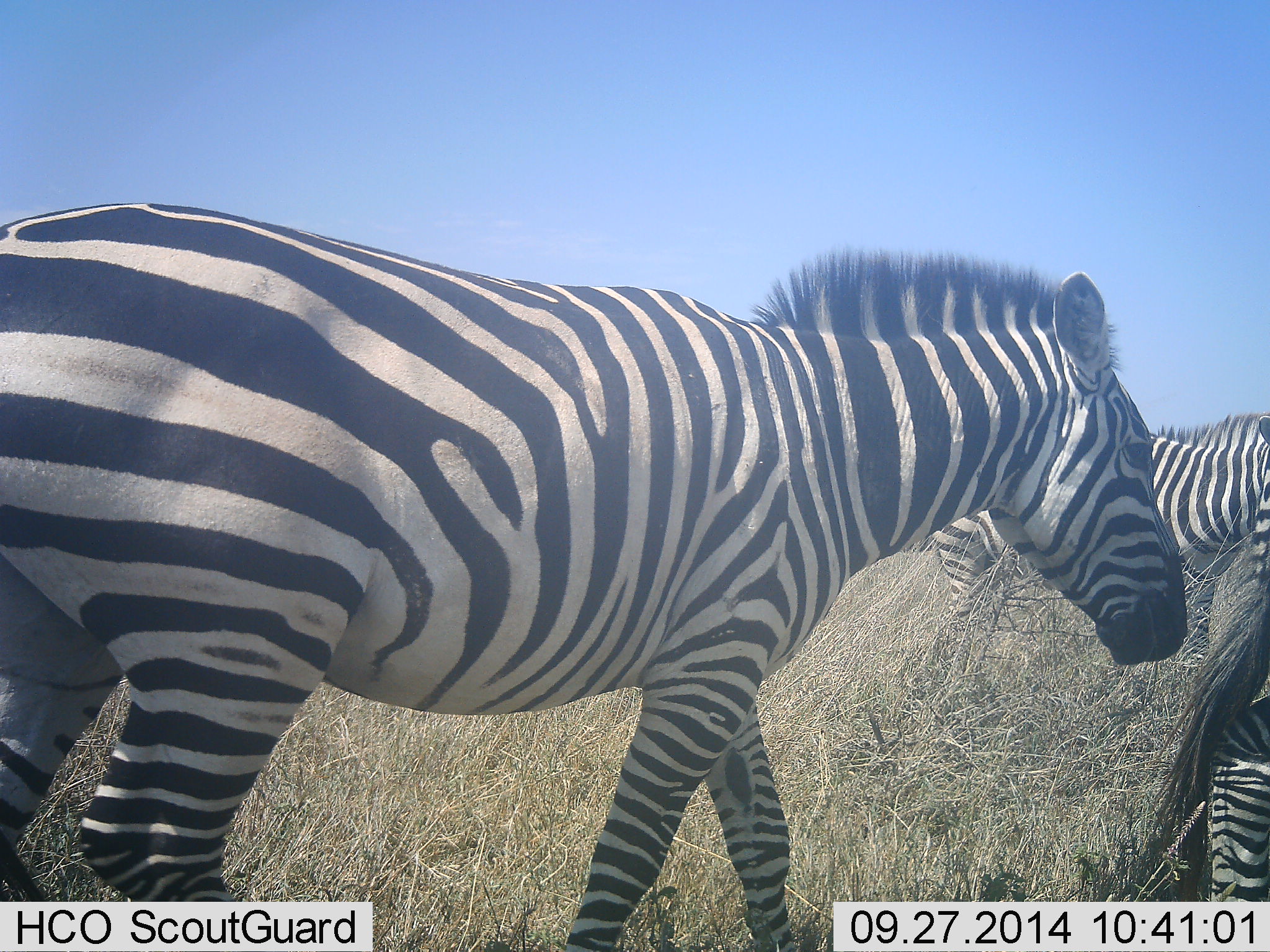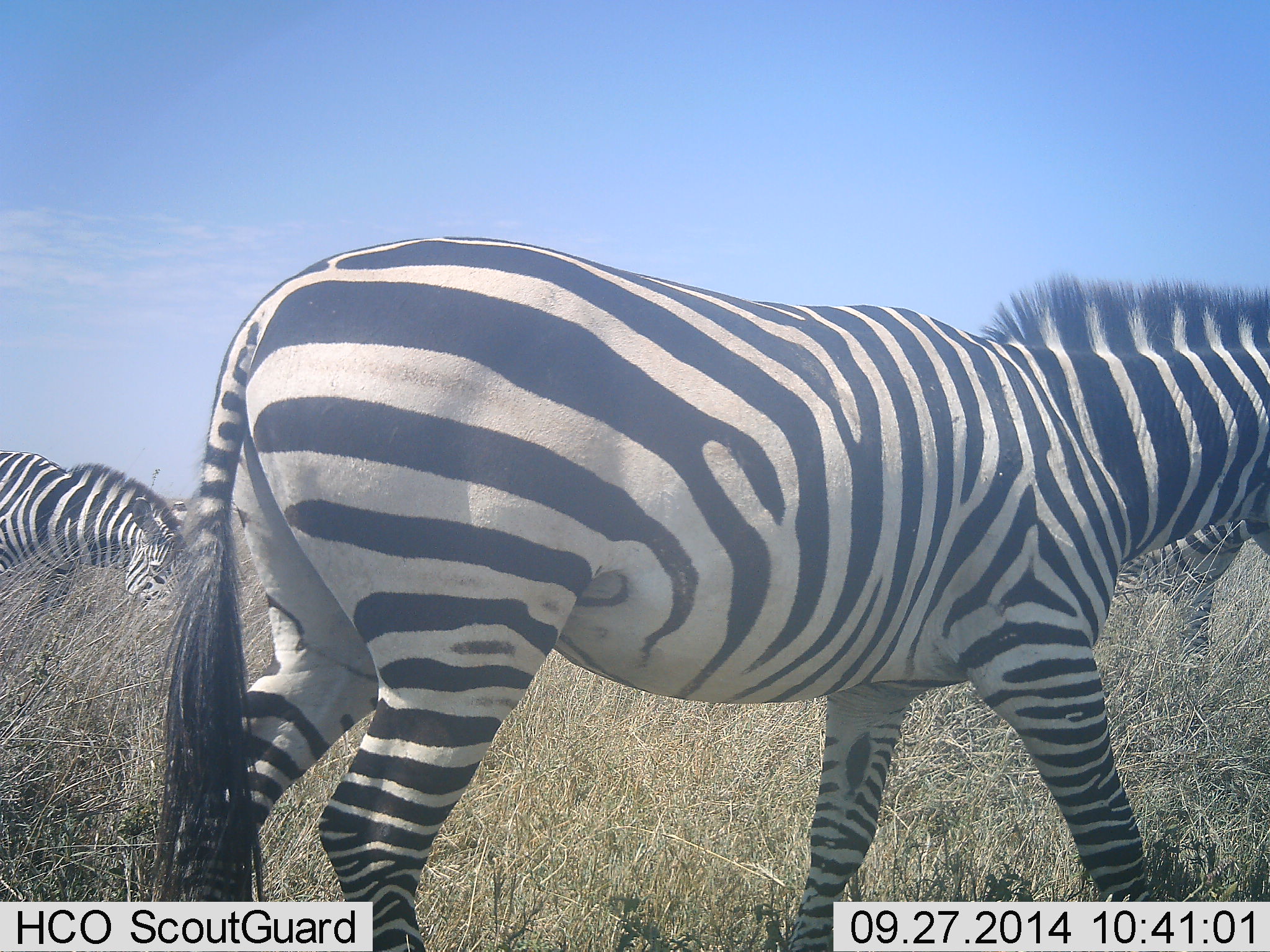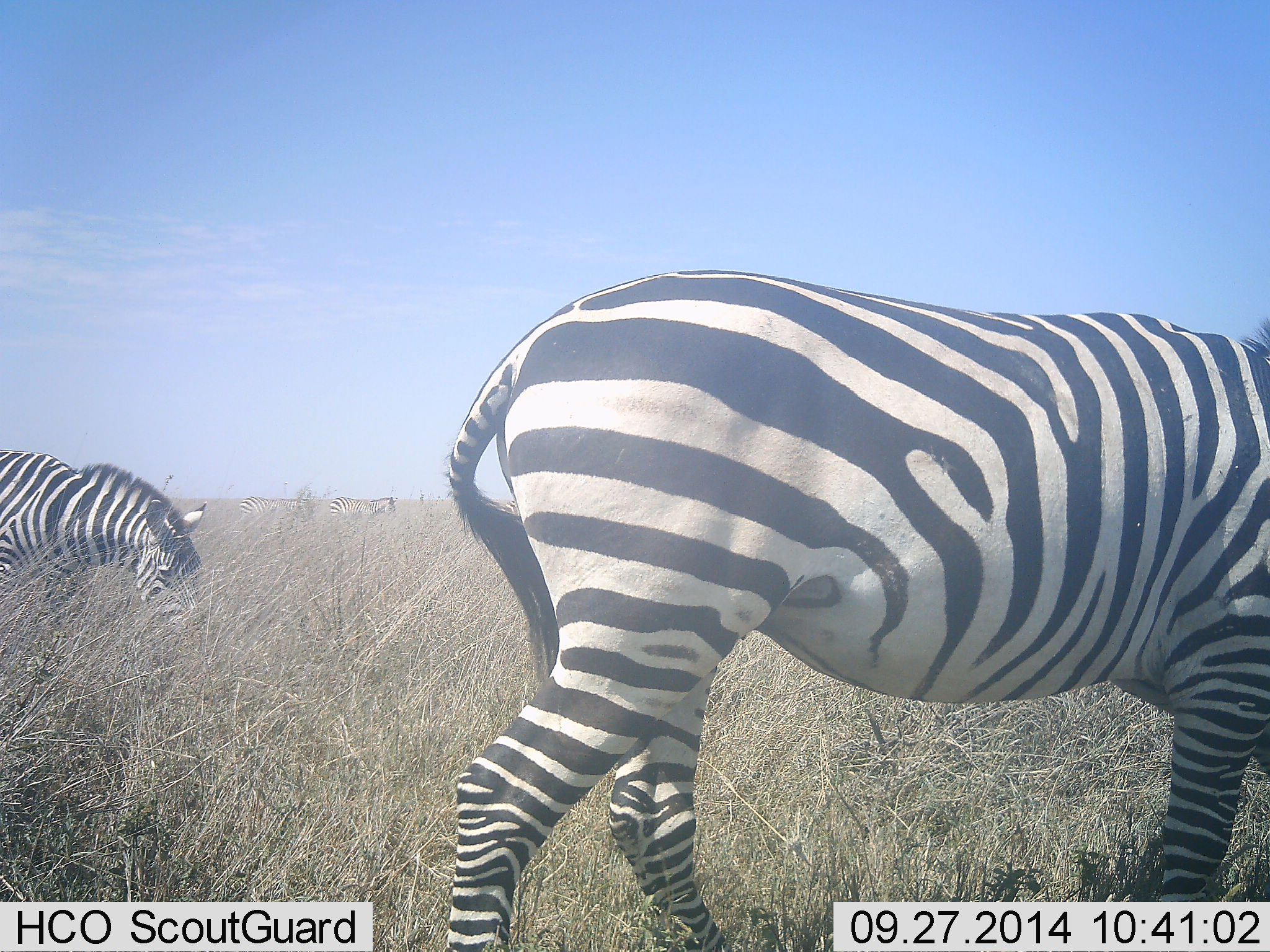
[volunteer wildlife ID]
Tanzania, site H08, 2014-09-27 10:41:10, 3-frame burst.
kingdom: Animalia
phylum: Chordata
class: Mammalia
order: Perissodactyla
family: Equidae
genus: Equus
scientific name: Equus quagga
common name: plains zebra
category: zebra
Zebra (plains zebra) (Equus quagga), count 6. Behavior (volunteer vote fractions): standing 50%, resting 0%, moving 100%, interacting 0%. Young present (vote fraction): 0%. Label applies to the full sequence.